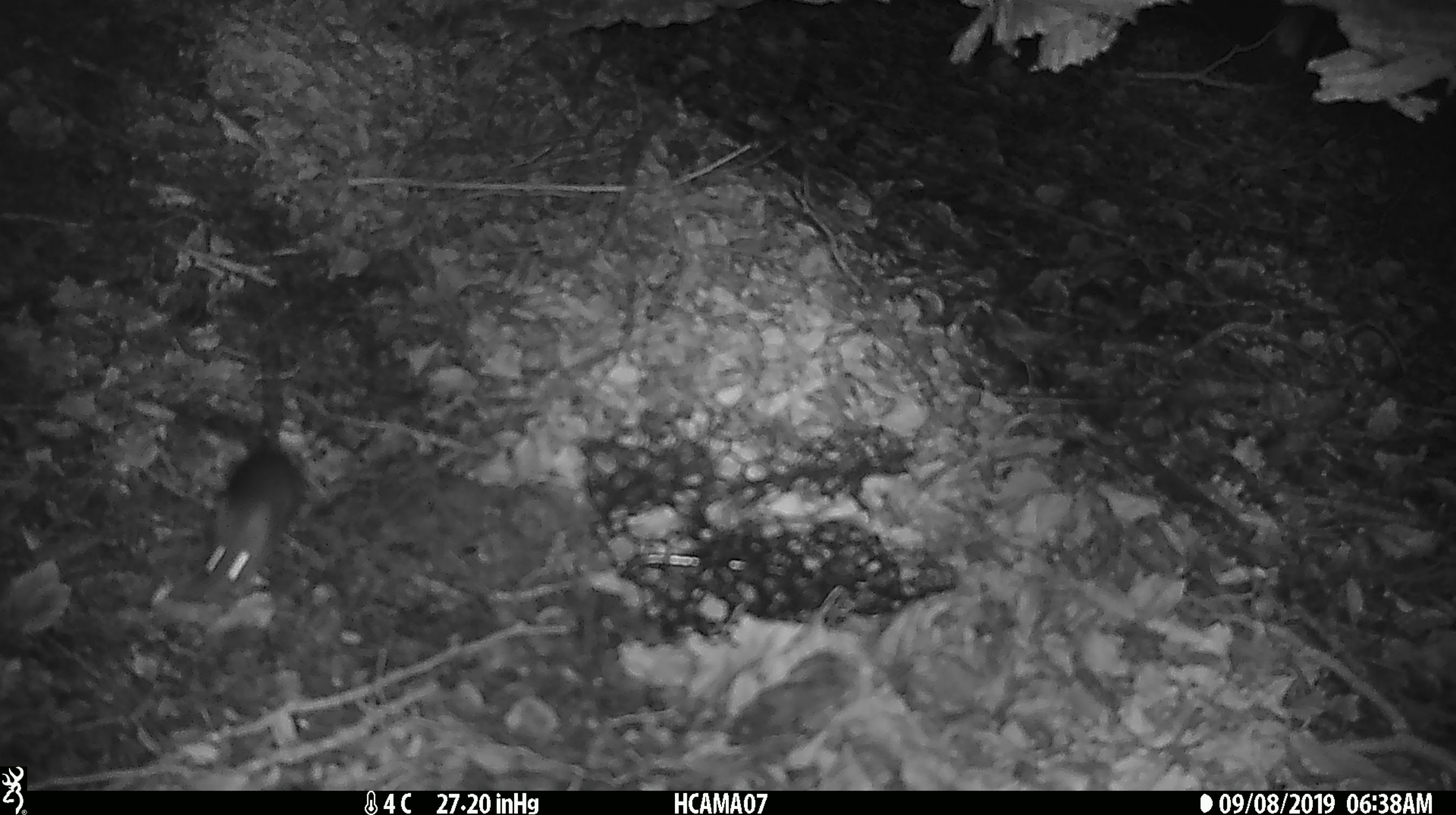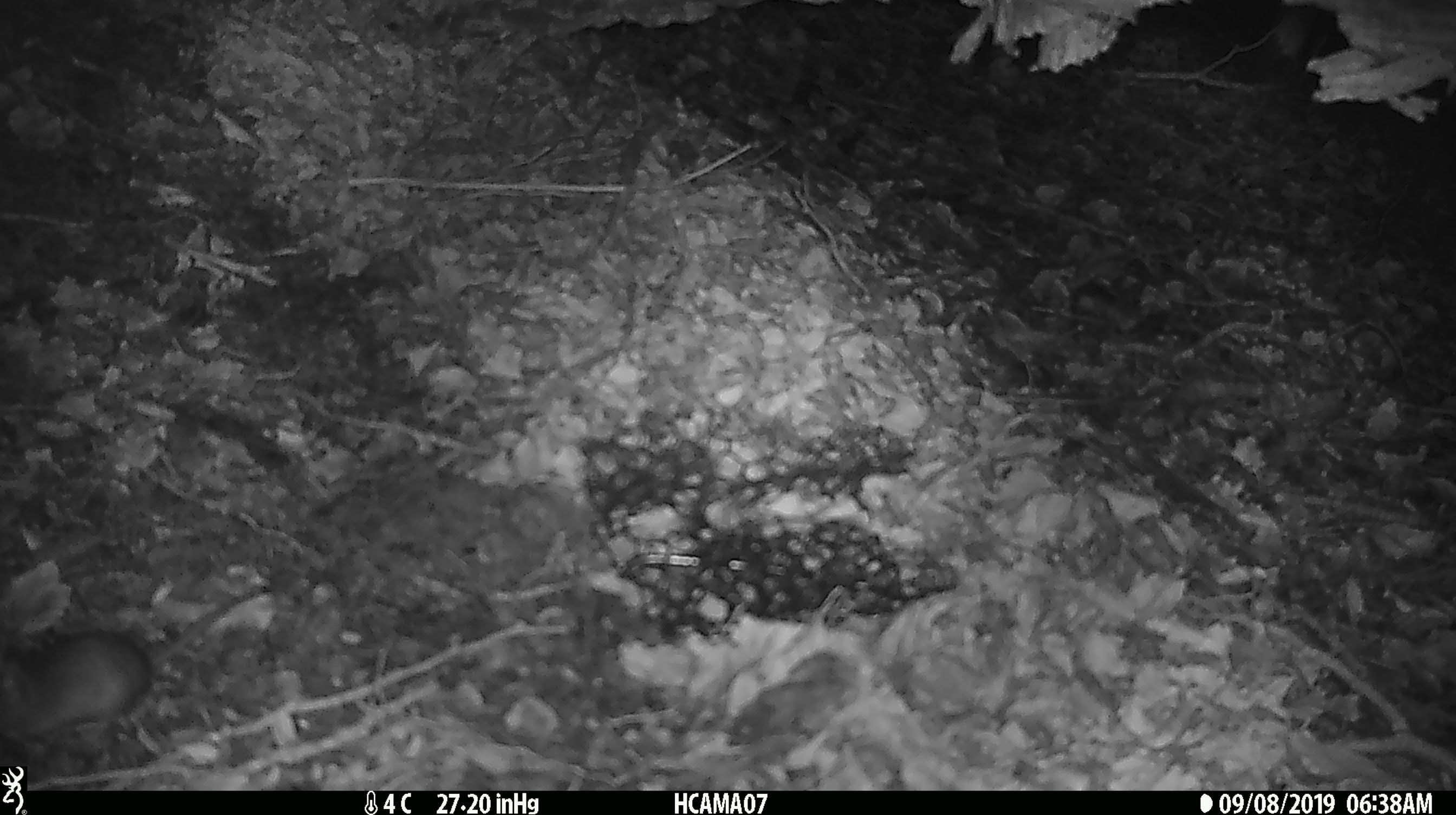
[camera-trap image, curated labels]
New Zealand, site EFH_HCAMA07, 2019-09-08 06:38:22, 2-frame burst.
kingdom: Animalia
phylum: Chordata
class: Mammalia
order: Rodentia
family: Muridae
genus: Mus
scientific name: Mus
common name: mouse